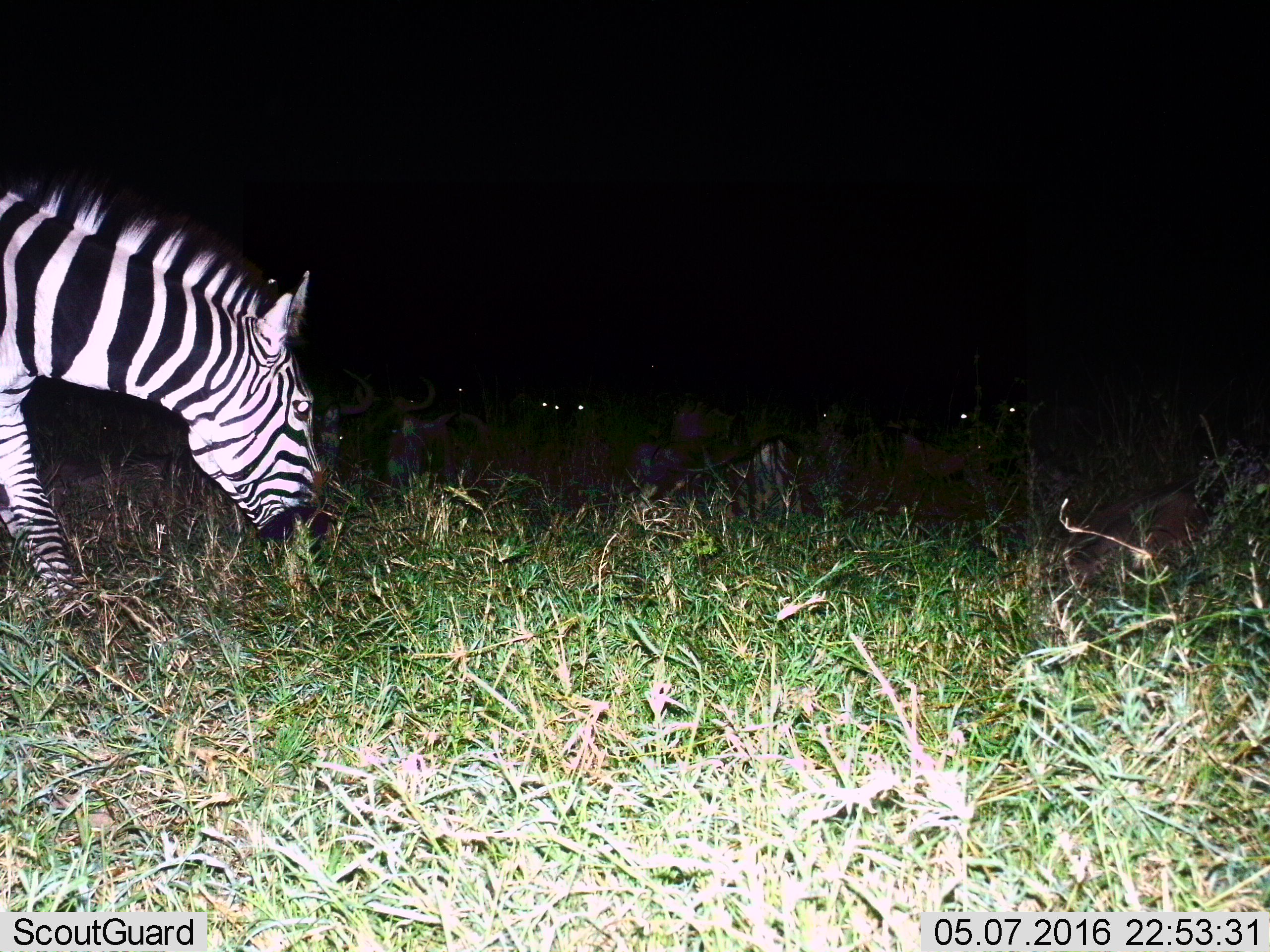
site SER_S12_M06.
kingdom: Animalia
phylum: Chordata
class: Mammalia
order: Artiodactyla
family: Bovidae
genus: Connochaetes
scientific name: Connochaetes taurinus taurinus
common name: blue wildebeest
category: wildebeestblue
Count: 11-50.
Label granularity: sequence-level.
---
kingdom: Animalia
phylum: Chordata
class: Mammalia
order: Perissodactyla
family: Equidae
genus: Equus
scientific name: Equus quagga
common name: plains zebra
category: zebraplains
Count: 1.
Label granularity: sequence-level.